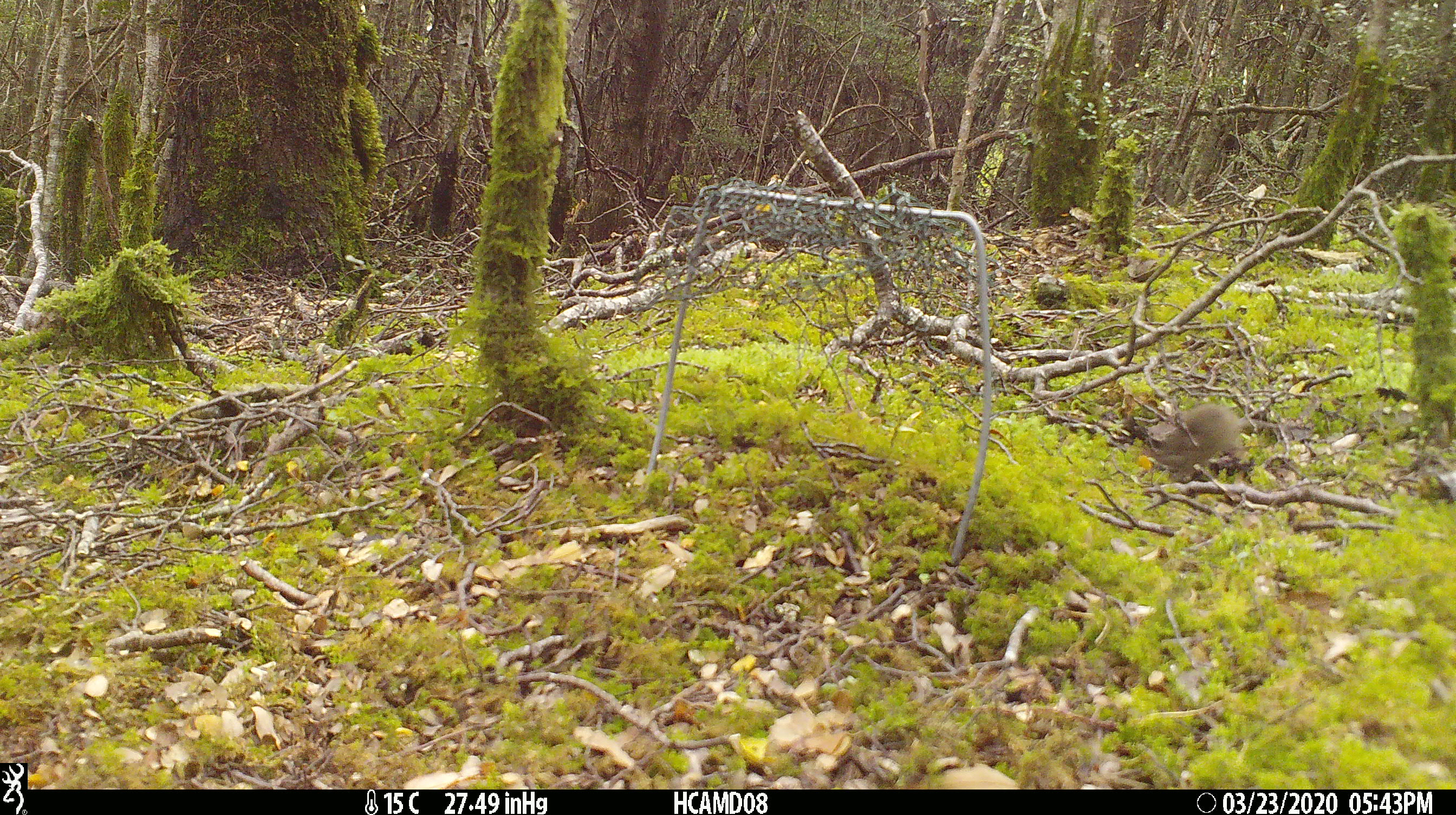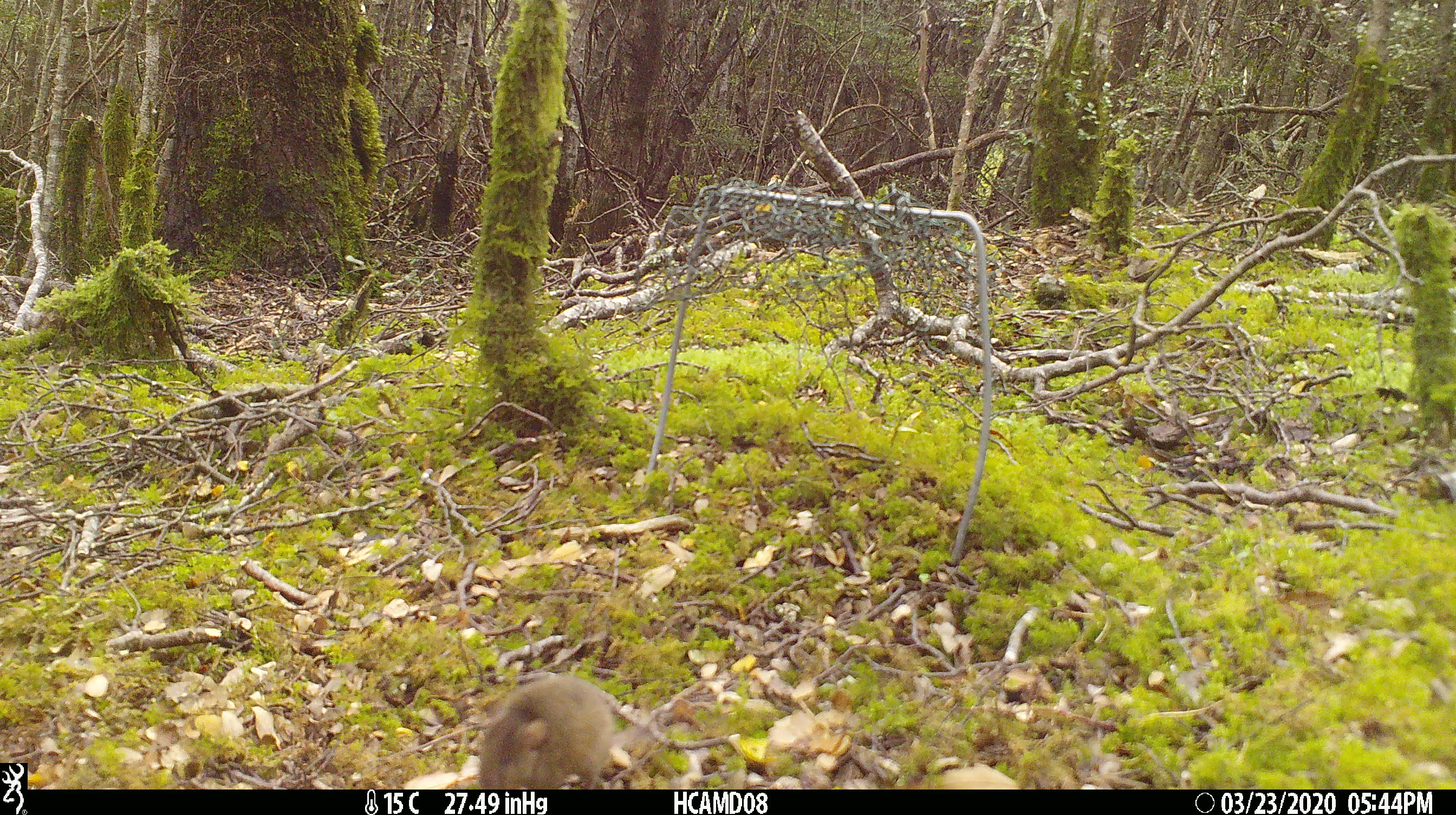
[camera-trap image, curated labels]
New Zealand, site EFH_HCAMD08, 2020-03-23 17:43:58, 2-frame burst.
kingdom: Animalia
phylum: Chordata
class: Mammalia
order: Rodentia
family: Muridae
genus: Mus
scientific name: Mus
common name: mouse